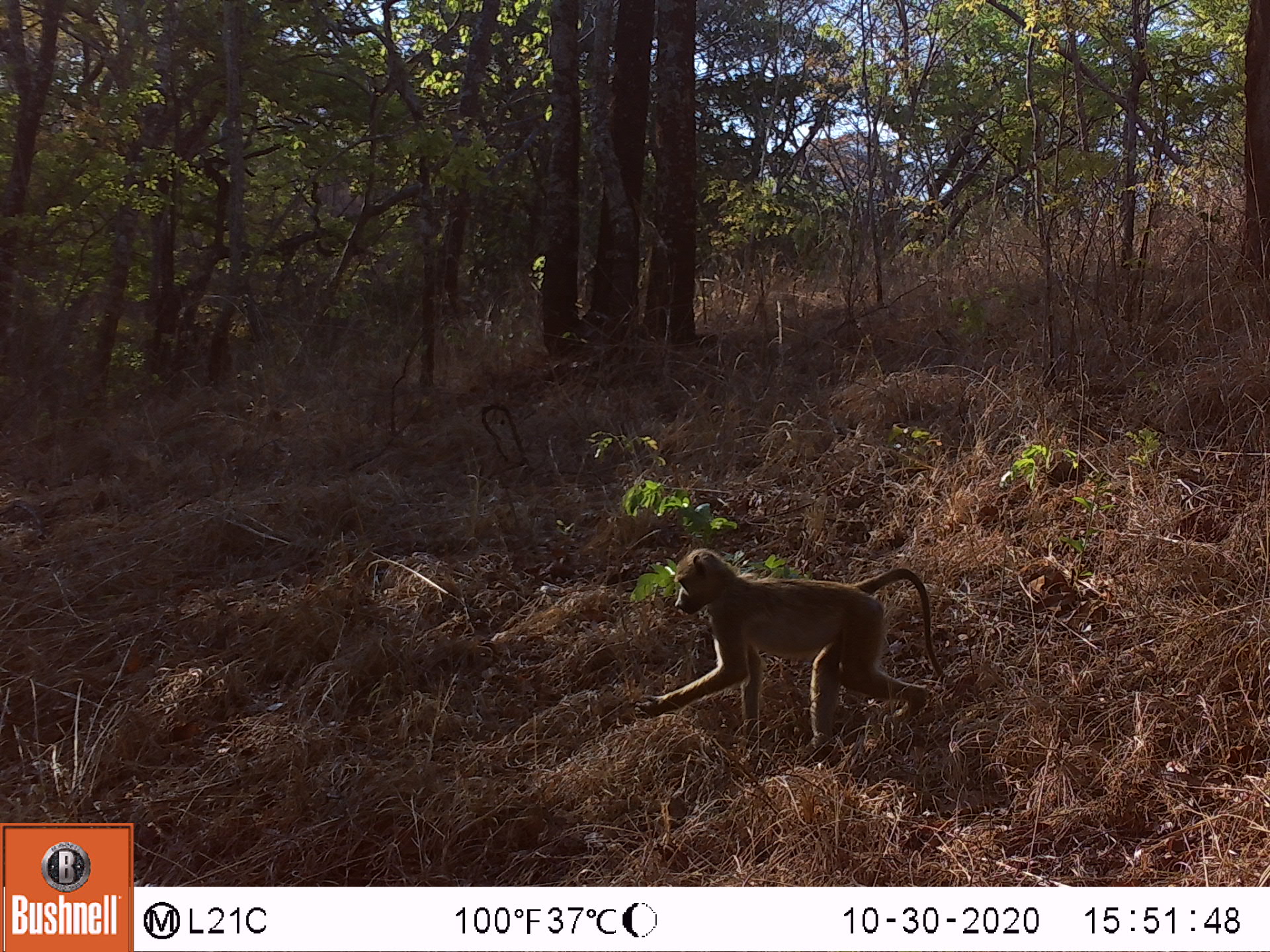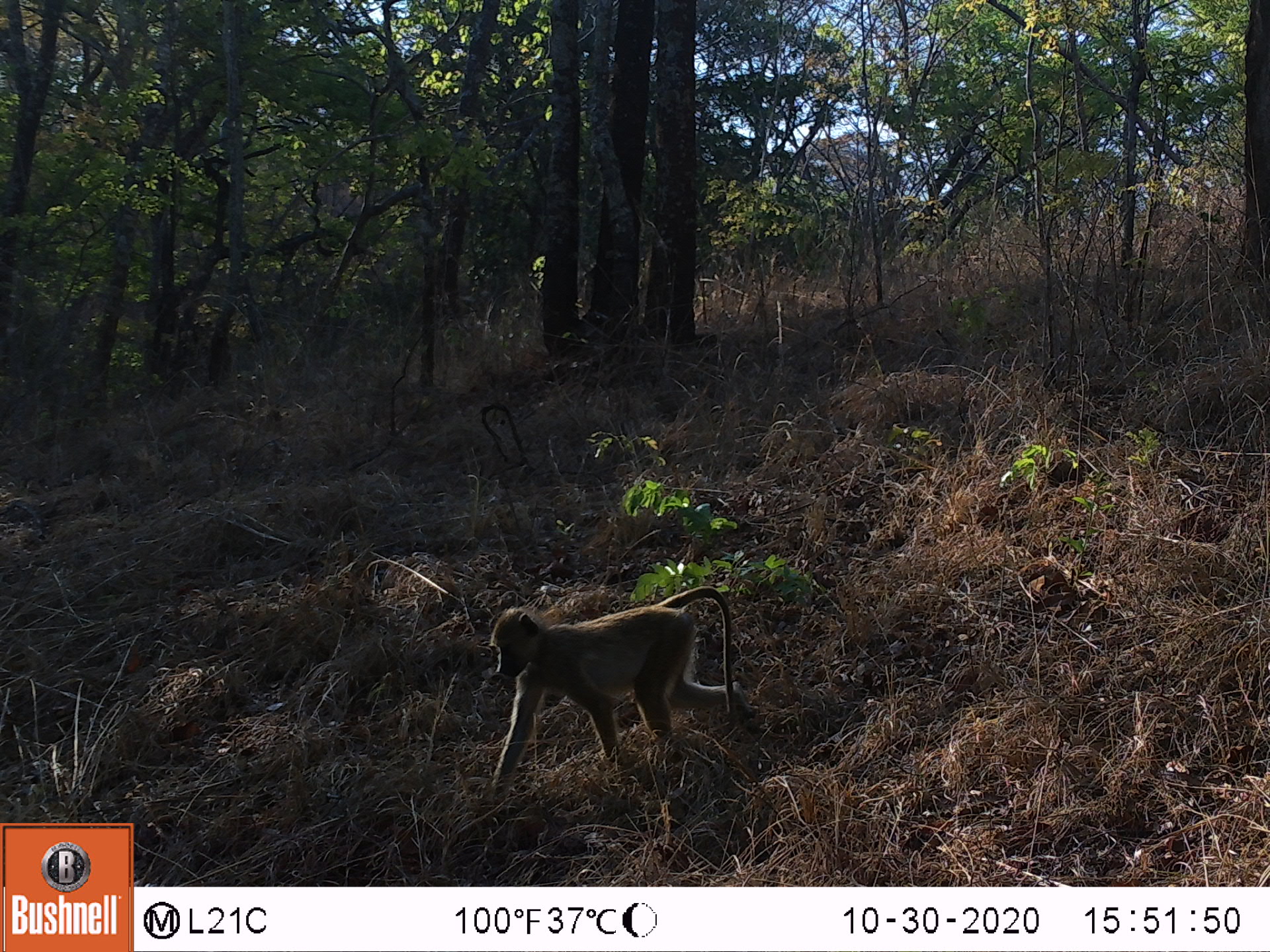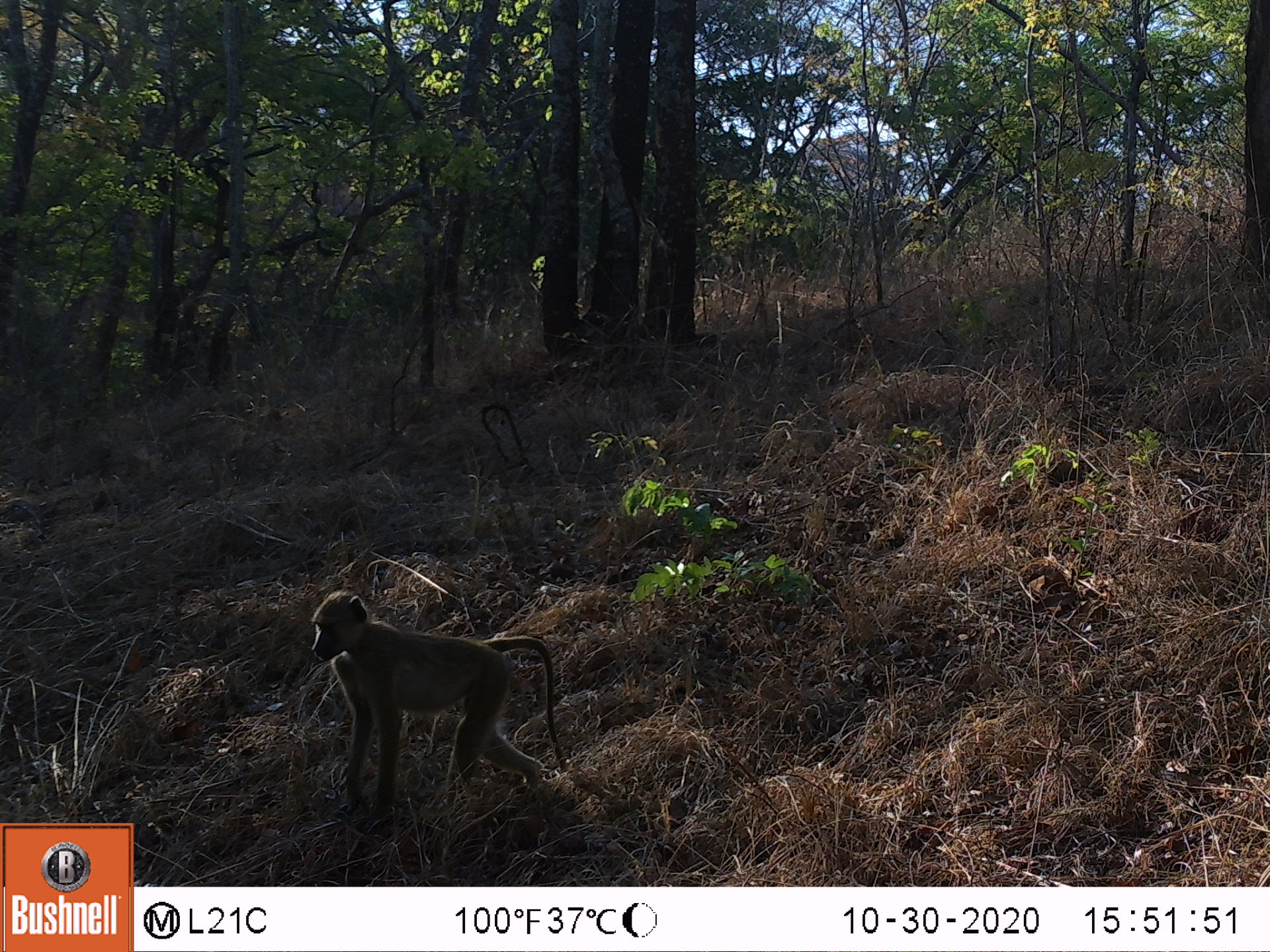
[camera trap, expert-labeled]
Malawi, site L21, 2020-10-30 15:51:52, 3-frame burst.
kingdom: Animalia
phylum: Chordata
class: Mammalia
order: Primates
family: Cercopithecidae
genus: Papio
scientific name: Papio cynocephalus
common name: yellow baboon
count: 1